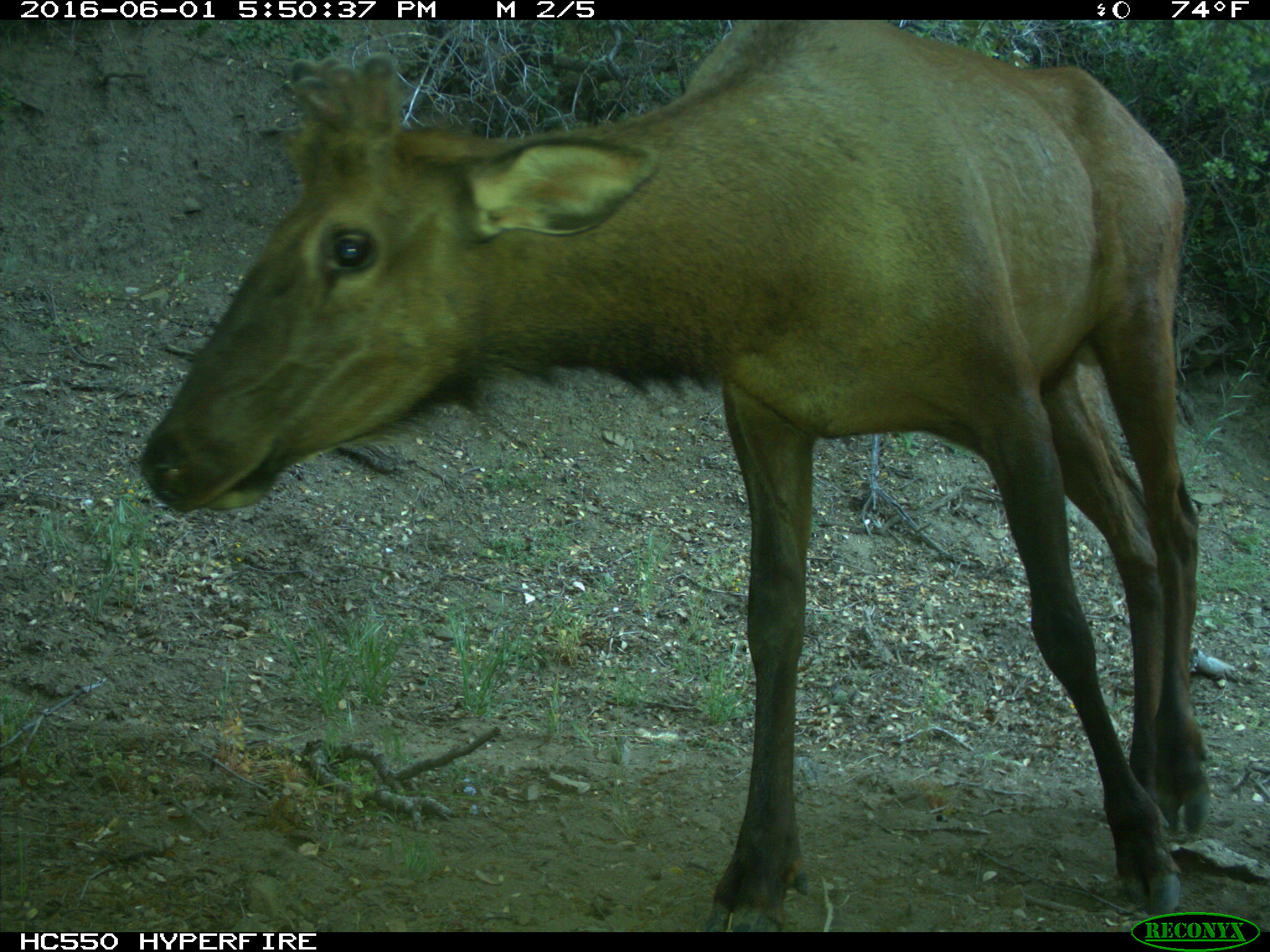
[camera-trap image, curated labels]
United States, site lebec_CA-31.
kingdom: Animalia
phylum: Chordata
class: Mammalia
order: Artiodactyla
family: Cervidae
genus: Cervus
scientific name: Cervus canadensis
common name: elk